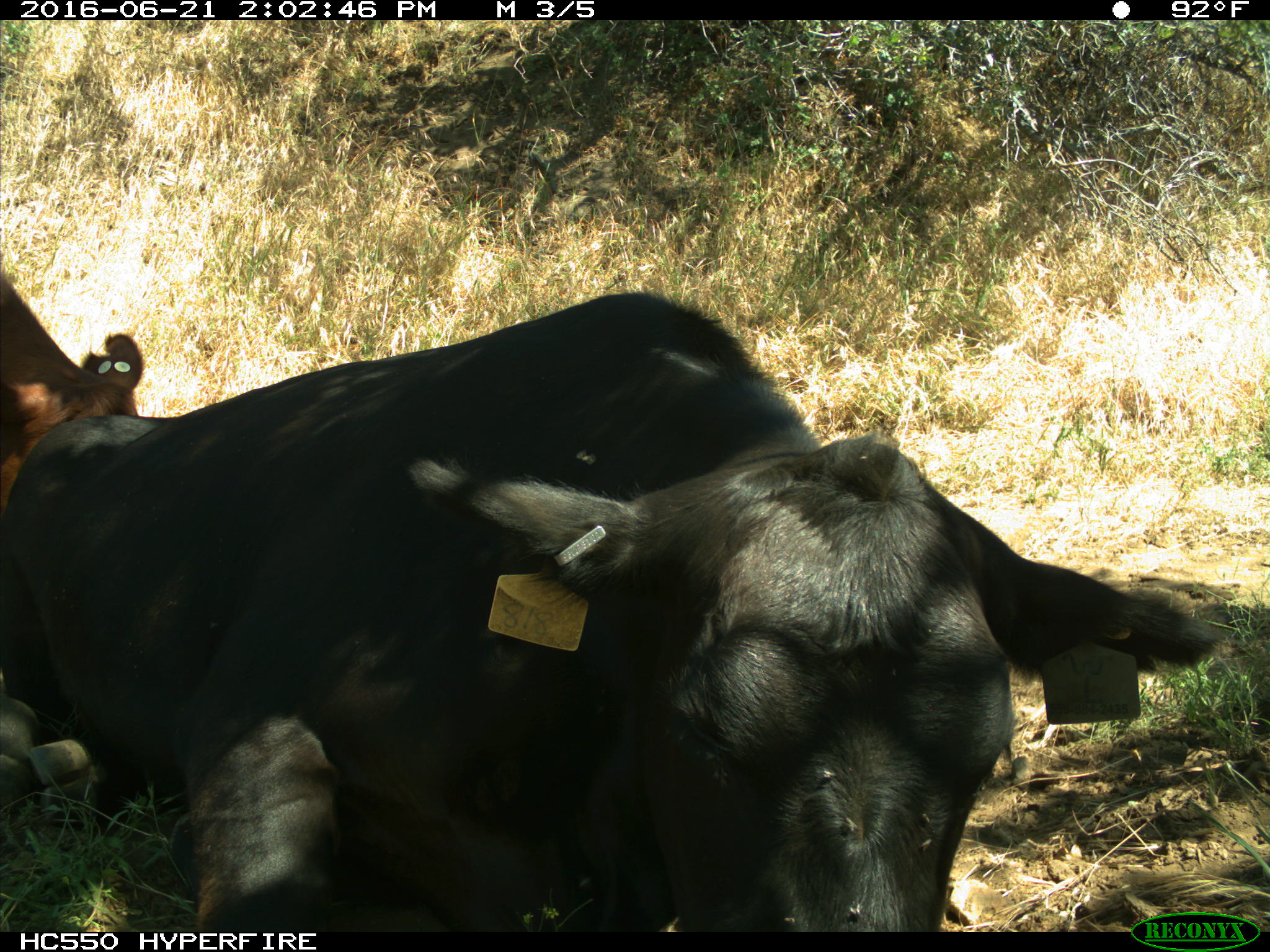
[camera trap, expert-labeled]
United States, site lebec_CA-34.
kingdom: Animalia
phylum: Chordata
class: Mammalia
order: Artiodactyla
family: Bovidae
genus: Bos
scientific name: Bos taurus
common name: domestic cow